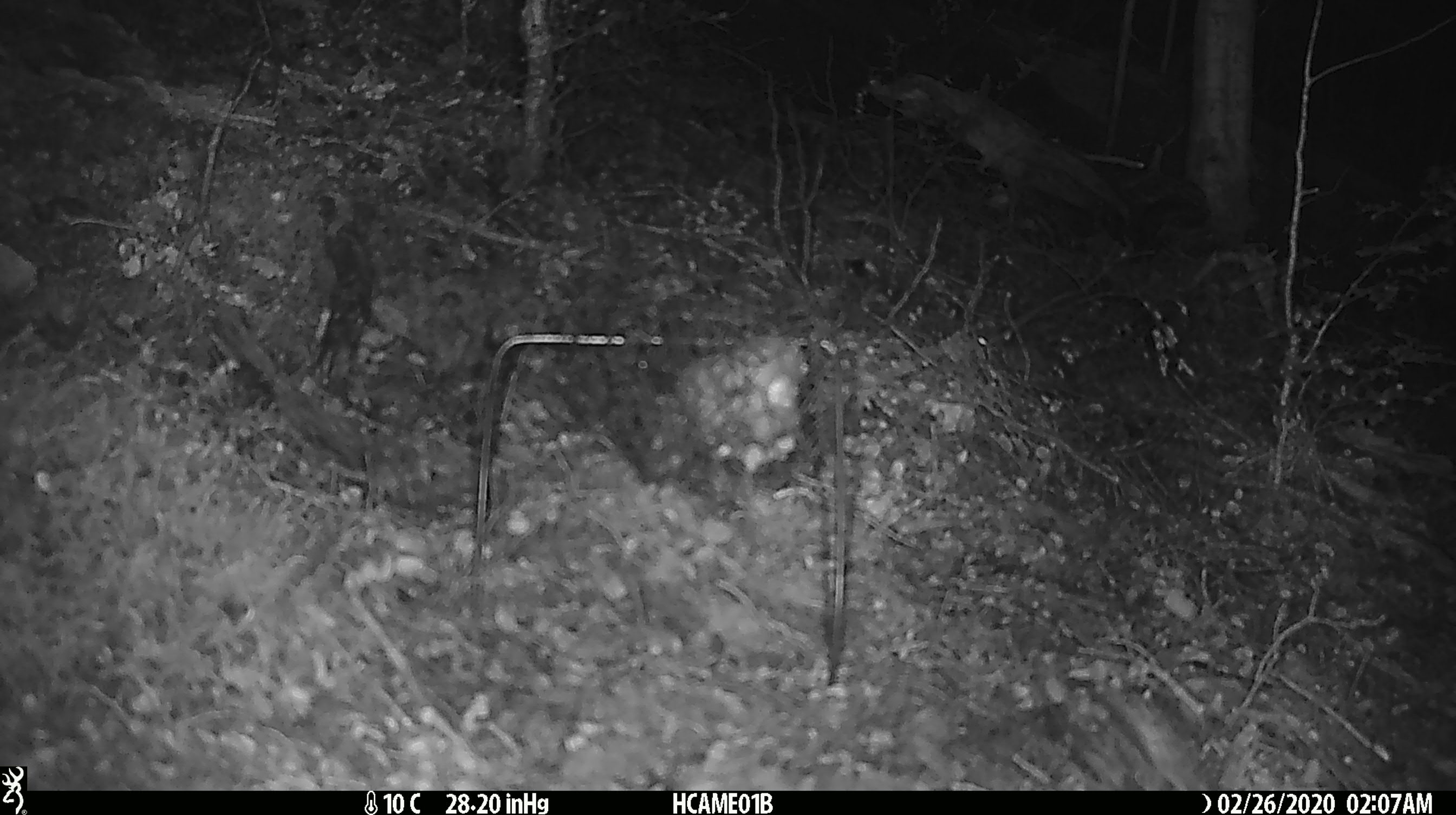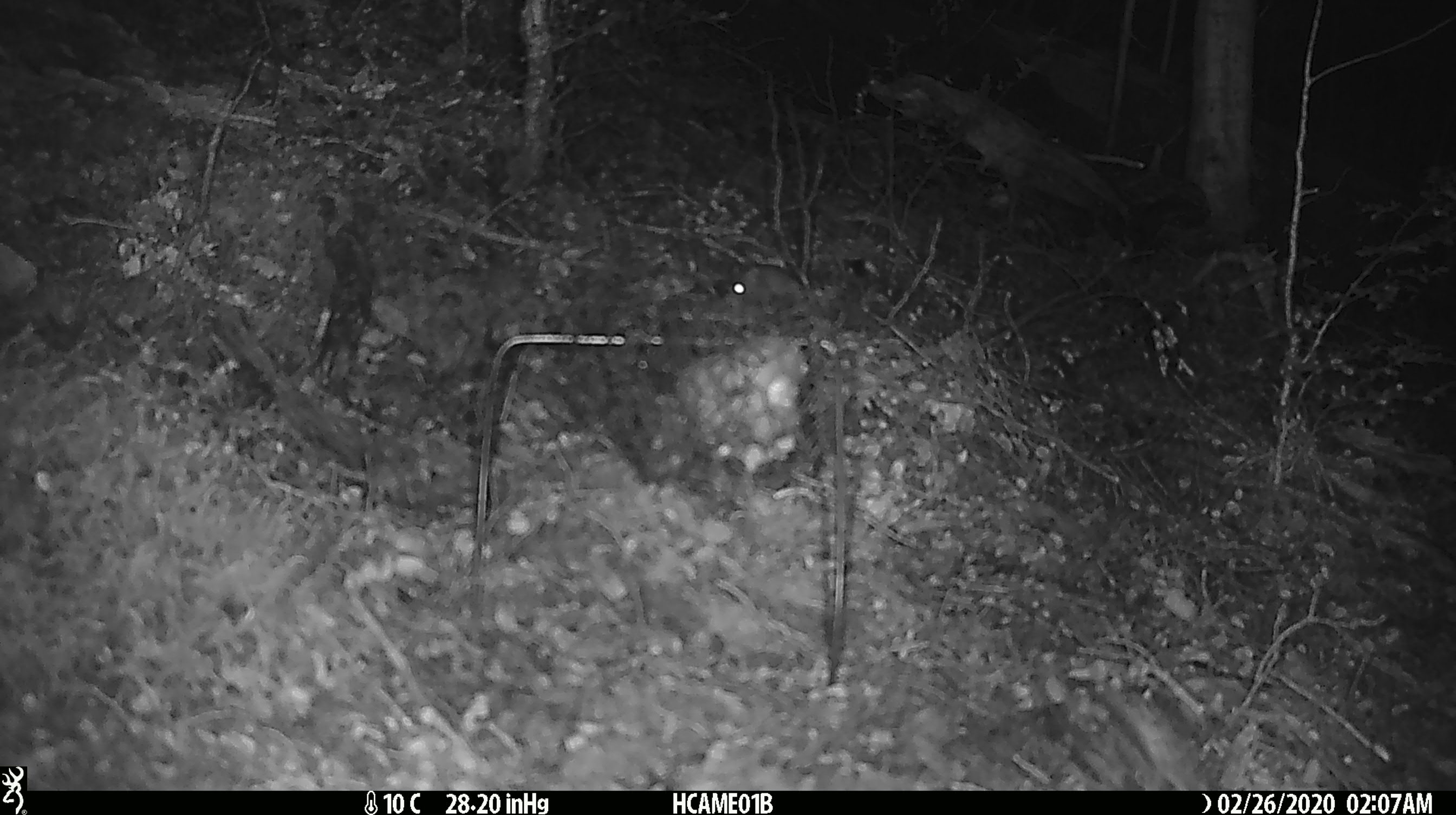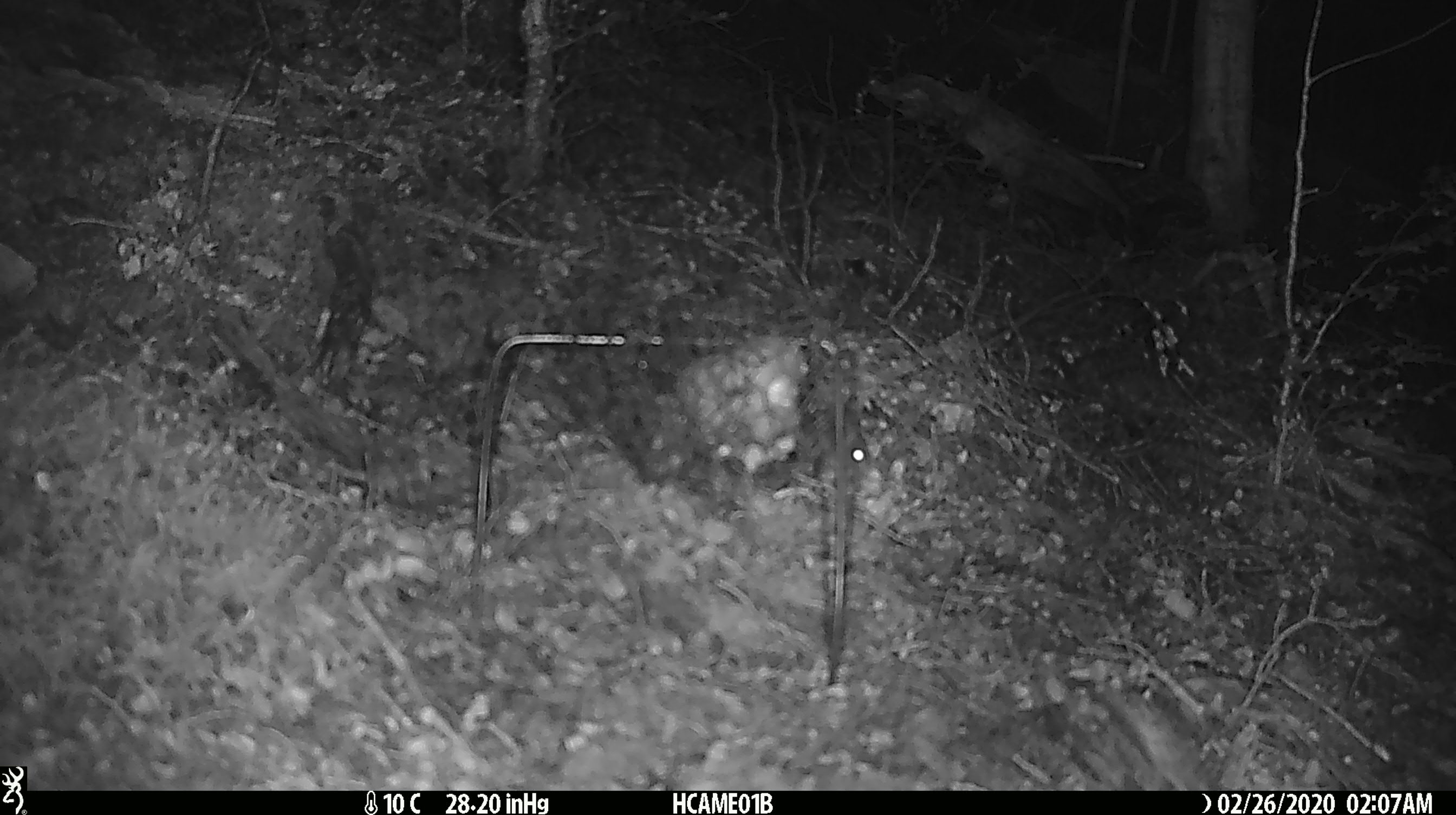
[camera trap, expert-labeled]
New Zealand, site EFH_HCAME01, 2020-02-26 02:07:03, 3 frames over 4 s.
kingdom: Animalia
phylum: Chordata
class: Mammalia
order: Rodentia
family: Muridae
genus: Mus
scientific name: Mus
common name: mouse